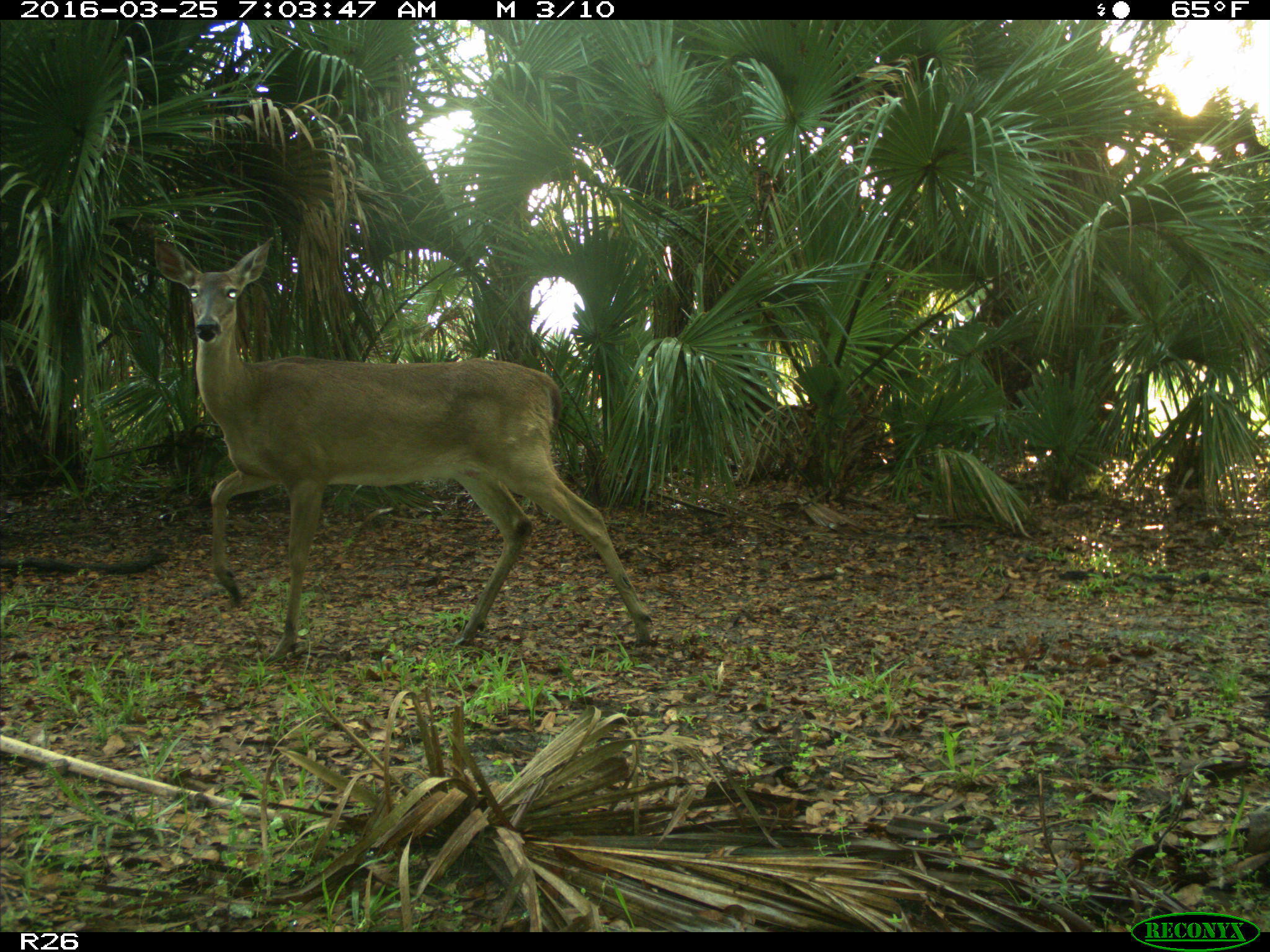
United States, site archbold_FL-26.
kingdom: Animalia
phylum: Chordata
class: Mammalia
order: Artiodactyla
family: Cervidae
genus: Odocoileus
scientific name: Odocoileus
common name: deer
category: unidentified deer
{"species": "unidentified deer (deer) (Odocoileus)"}